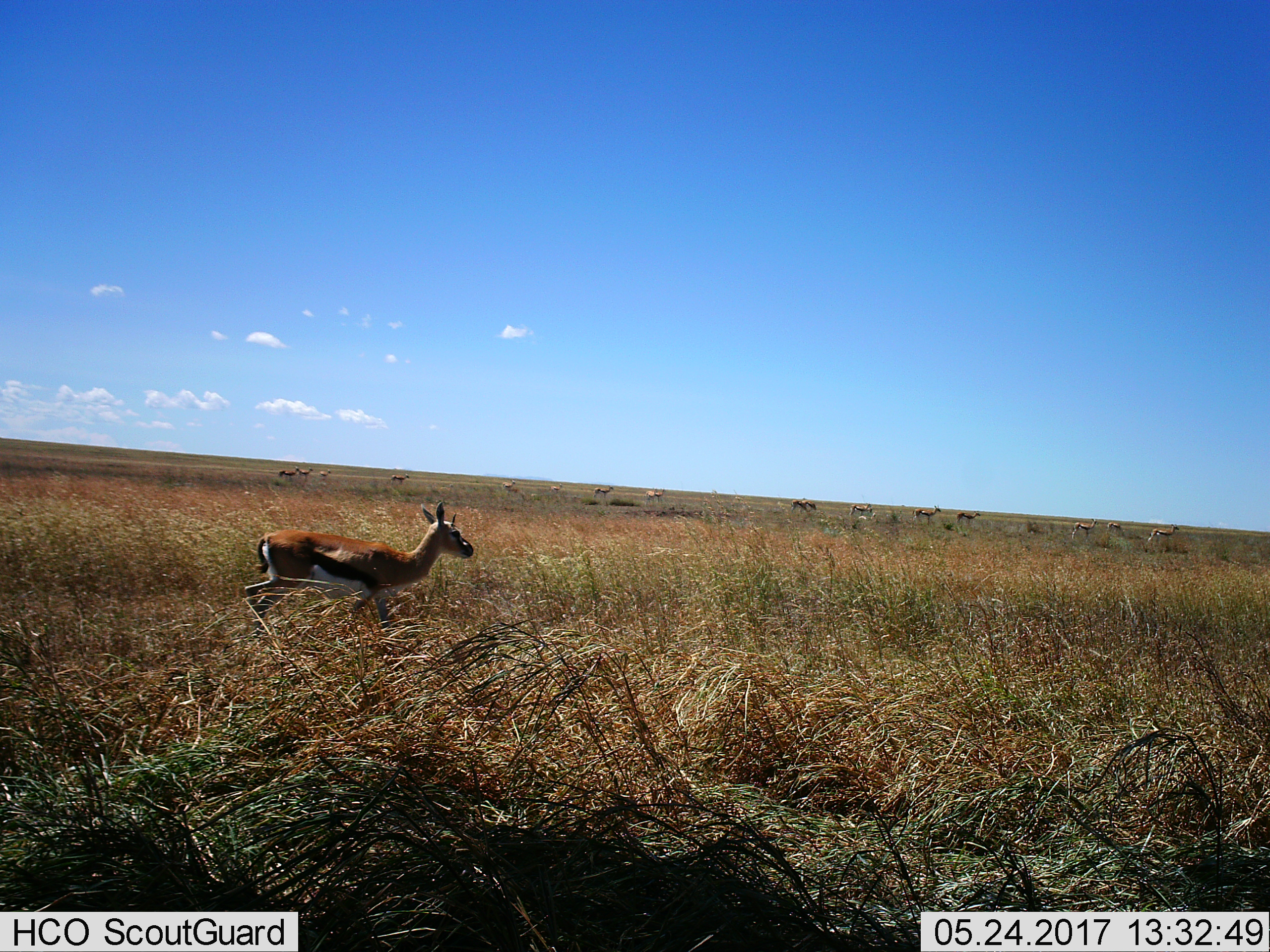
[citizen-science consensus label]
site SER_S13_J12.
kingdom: Animalia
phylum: Chordata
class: Mammalia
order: Artiodactyla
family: Bovidae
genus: Eudorcas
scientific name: Eudorcas thomsonii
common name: thomson's gazelle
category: gazellethomsons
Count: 11-50.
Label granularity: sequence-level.